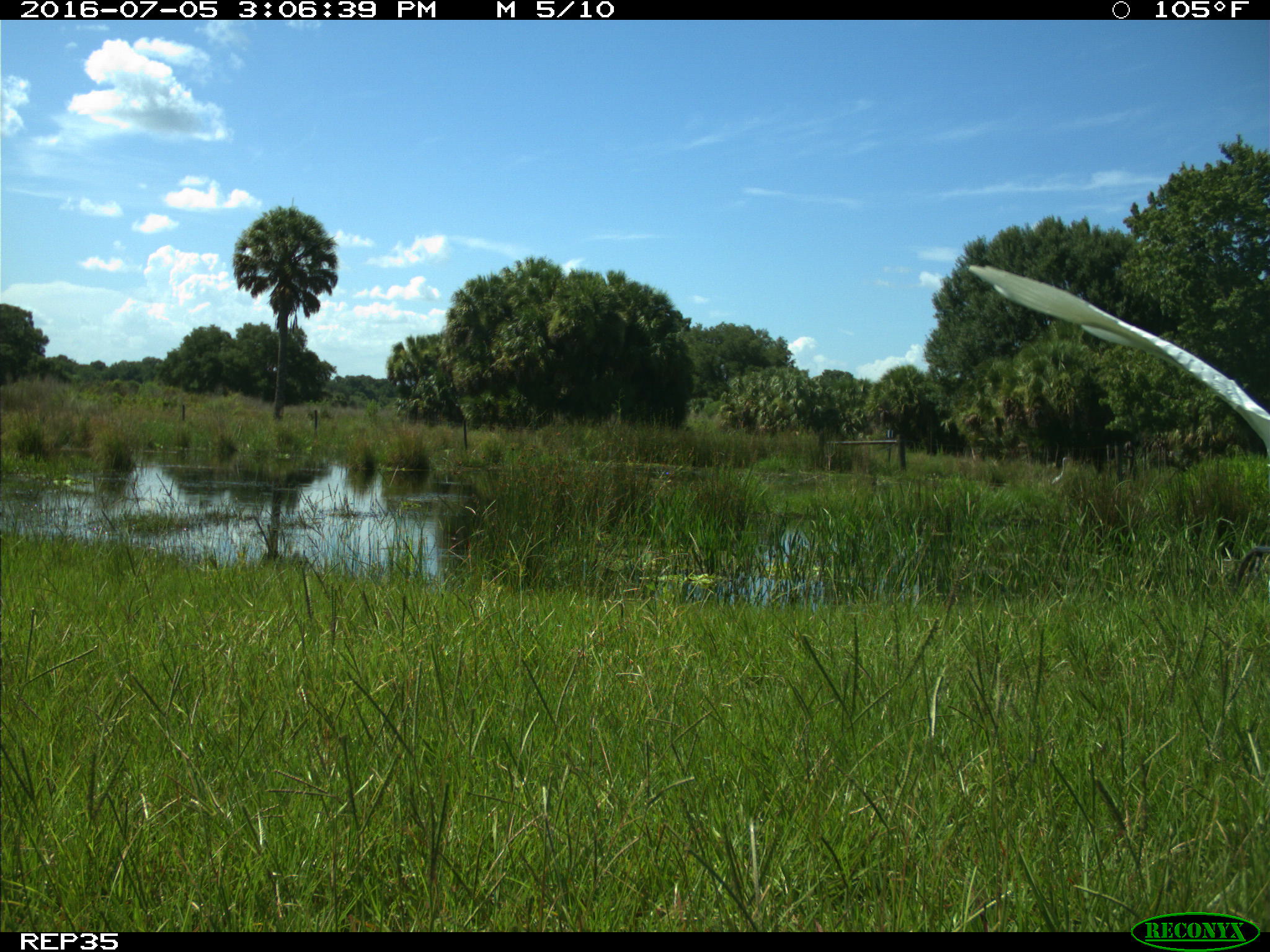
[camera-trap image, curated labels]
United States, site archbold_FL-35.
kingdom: Animalia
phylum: Chordata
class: Aves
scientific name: Aves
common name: birds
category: unidentified bird